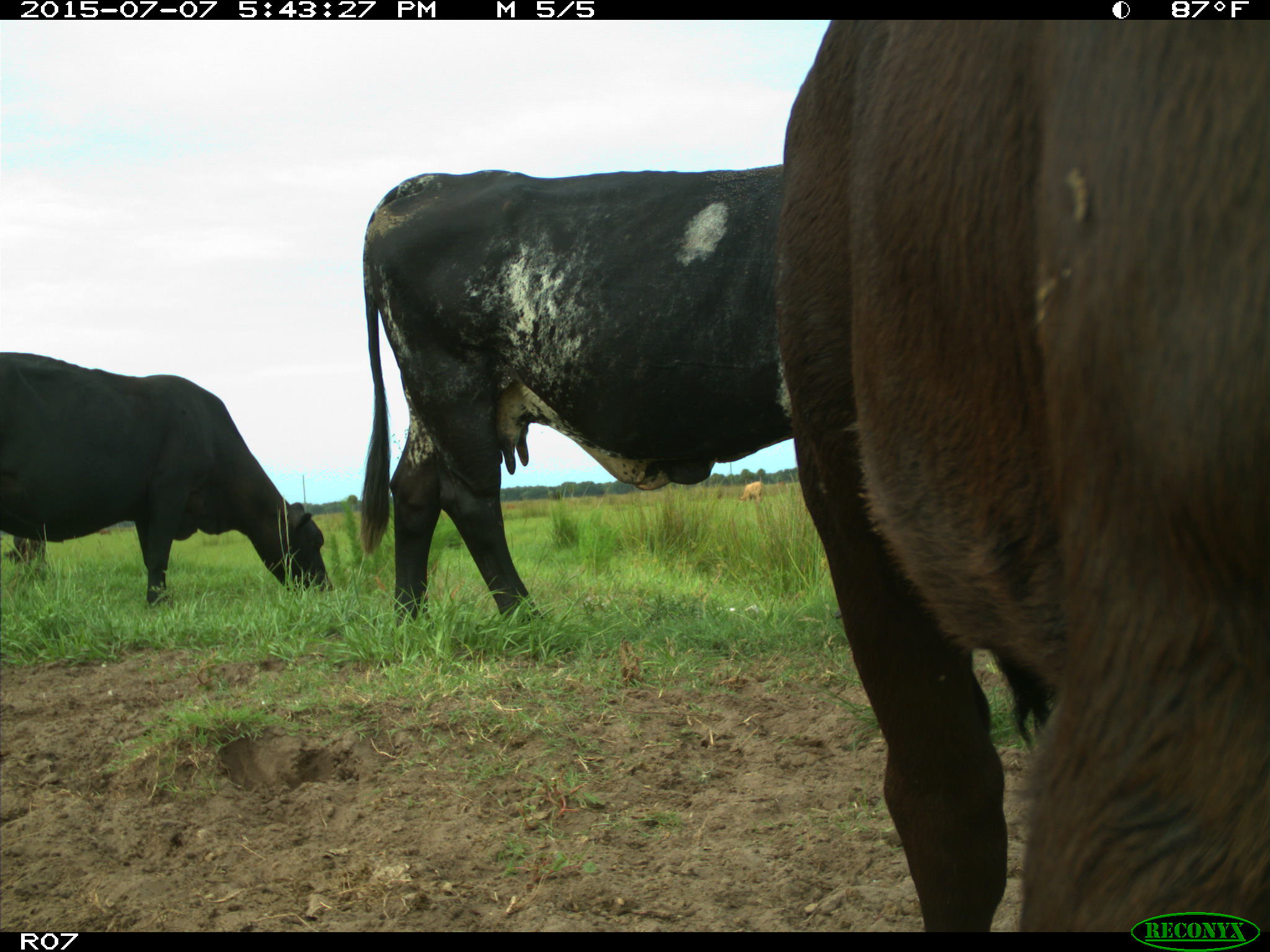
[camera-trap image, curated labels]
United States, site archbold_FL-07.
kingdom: Animalia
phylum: Chordata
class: Mammalia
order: Artiodactyla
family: Bovidae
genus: Bos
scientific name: Bos taurus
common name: domestic cow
Bos taurus (domestic cow).